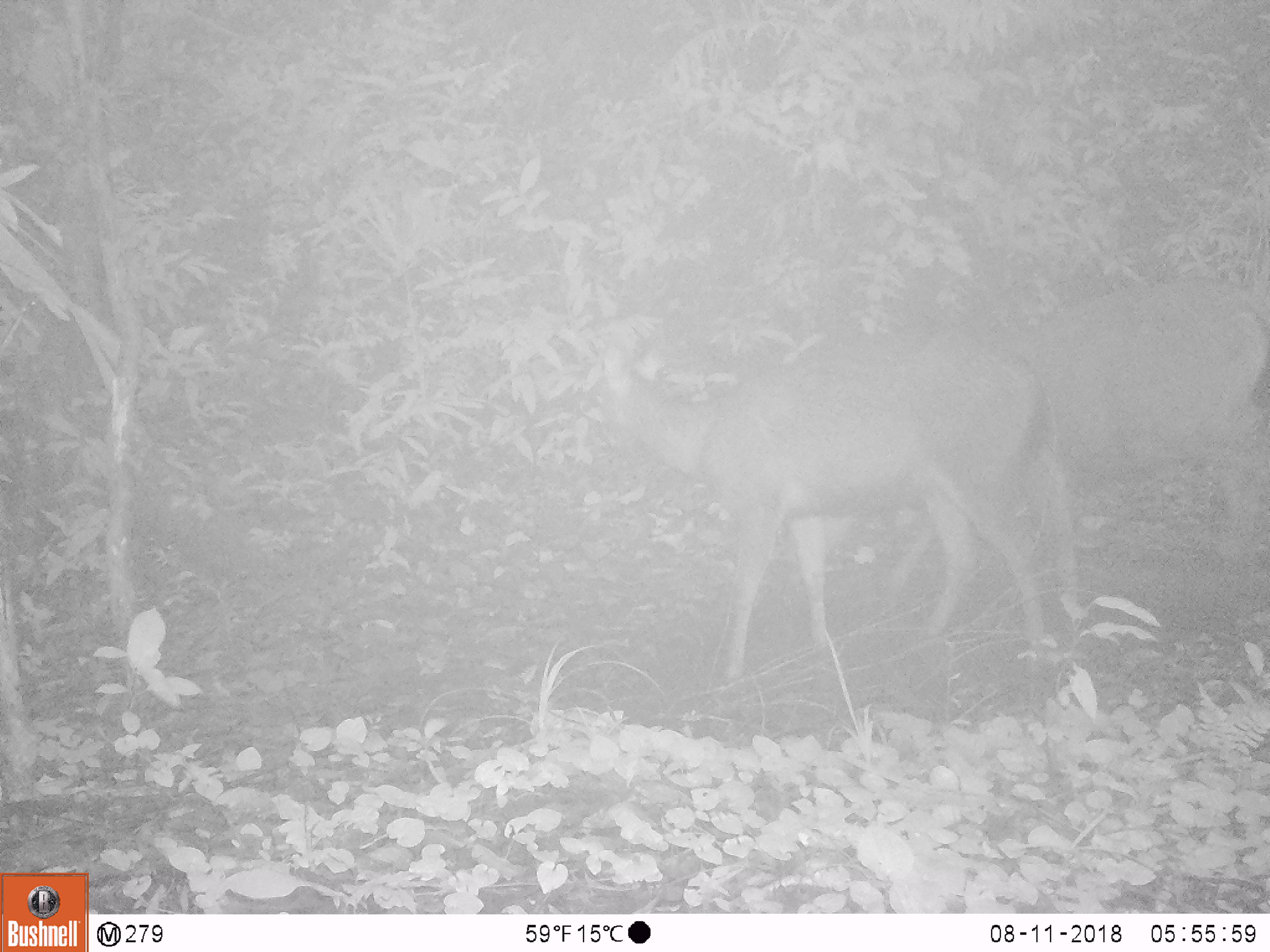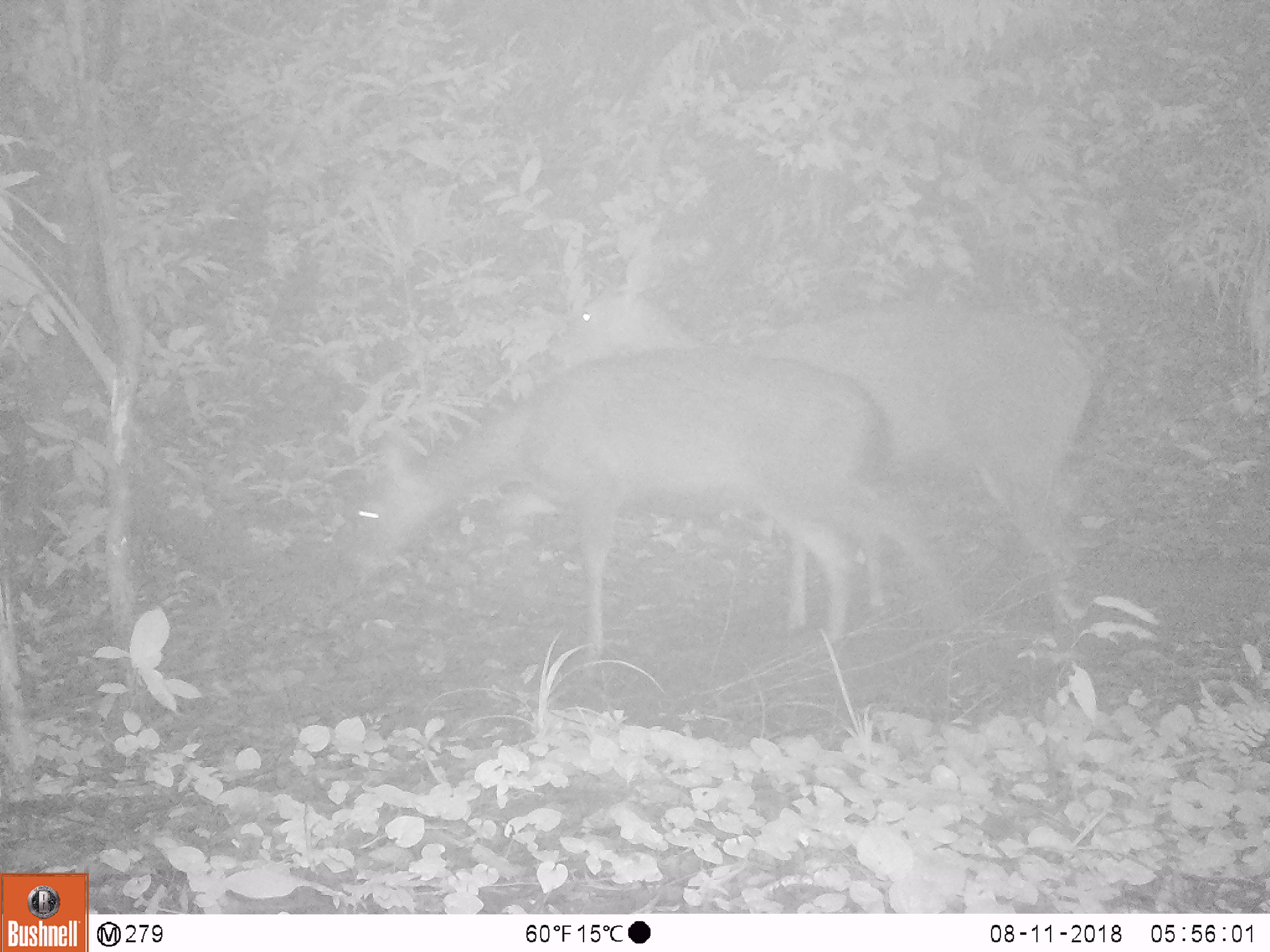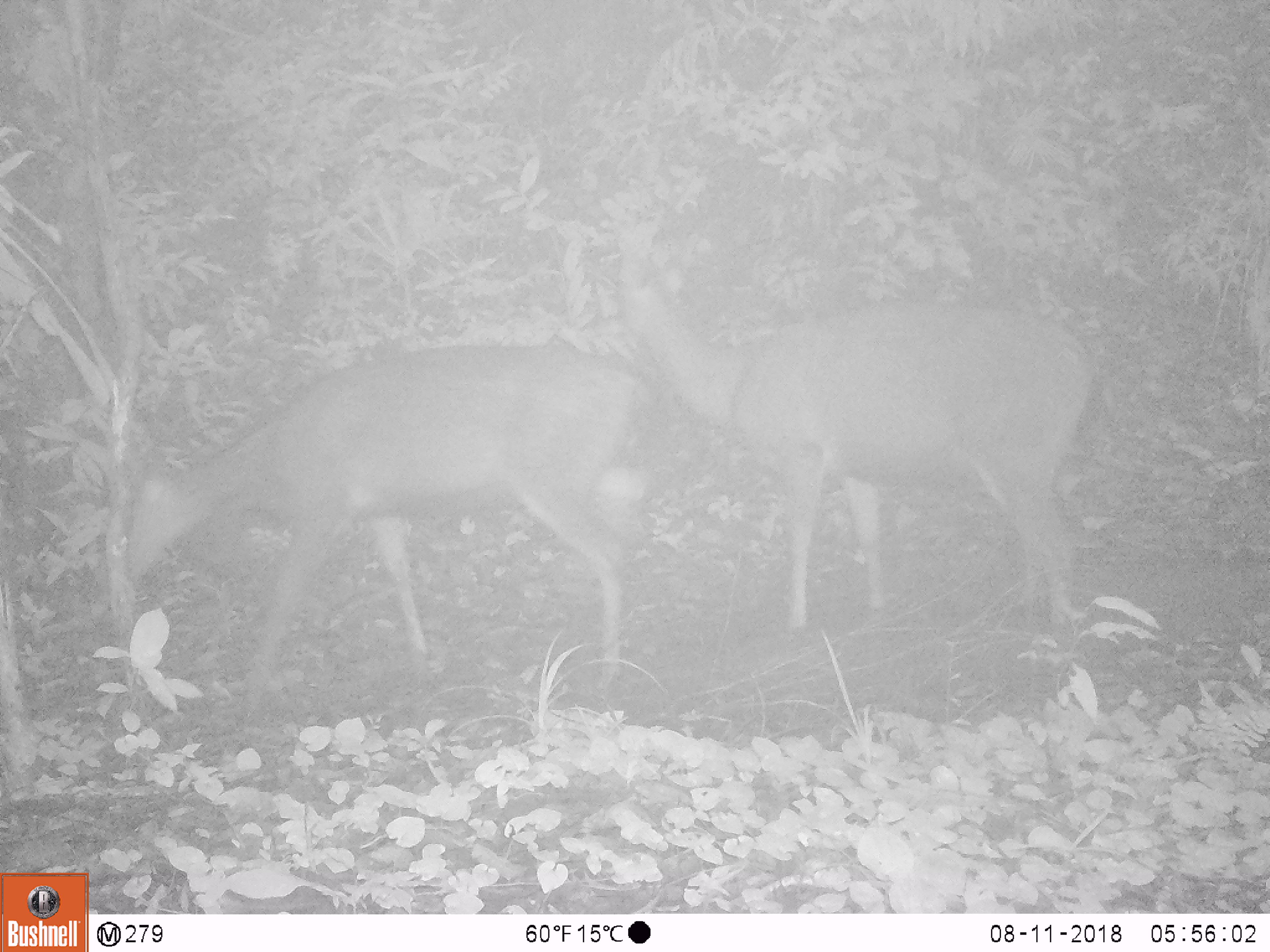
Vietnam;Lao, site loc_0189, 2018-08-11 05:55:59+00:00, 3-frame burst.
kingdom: Animalia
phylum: Chordata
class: Mammalia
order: Artiodactyla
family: Cervidae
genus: Rusa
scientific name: Rusa unicolor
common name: sambar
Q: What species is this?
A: Sambar (Rusa unicolor).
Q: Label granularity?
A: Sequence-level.